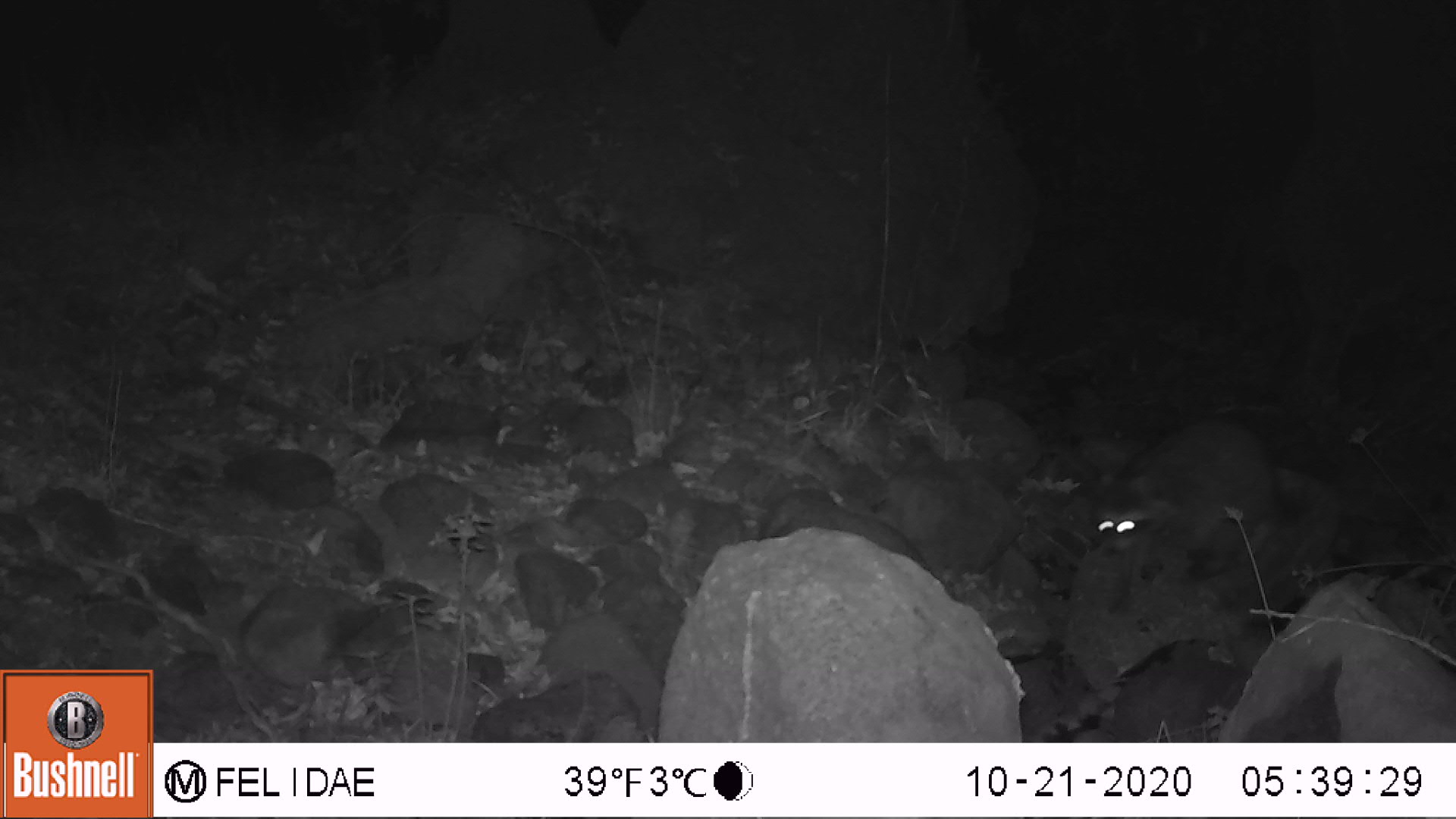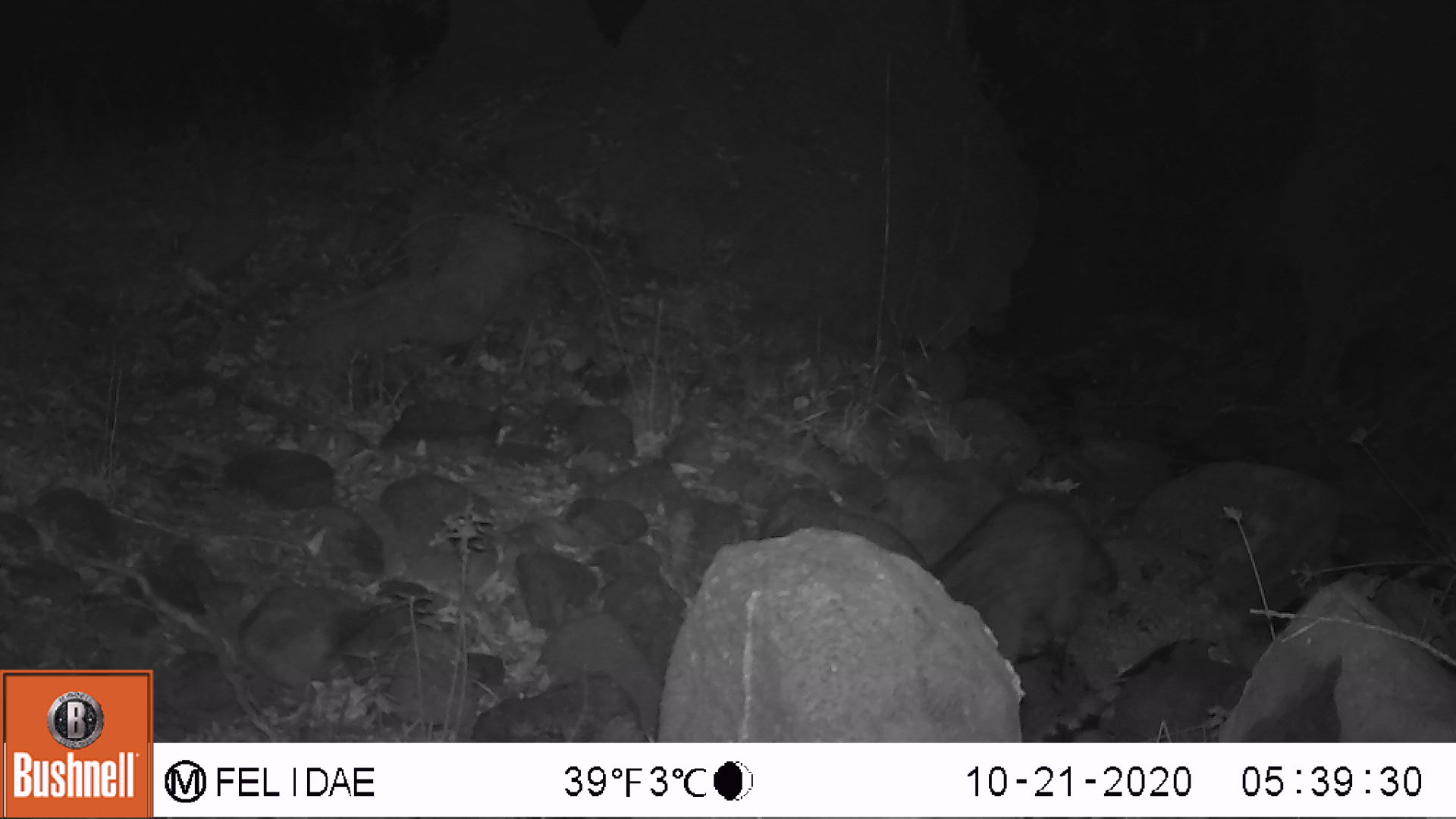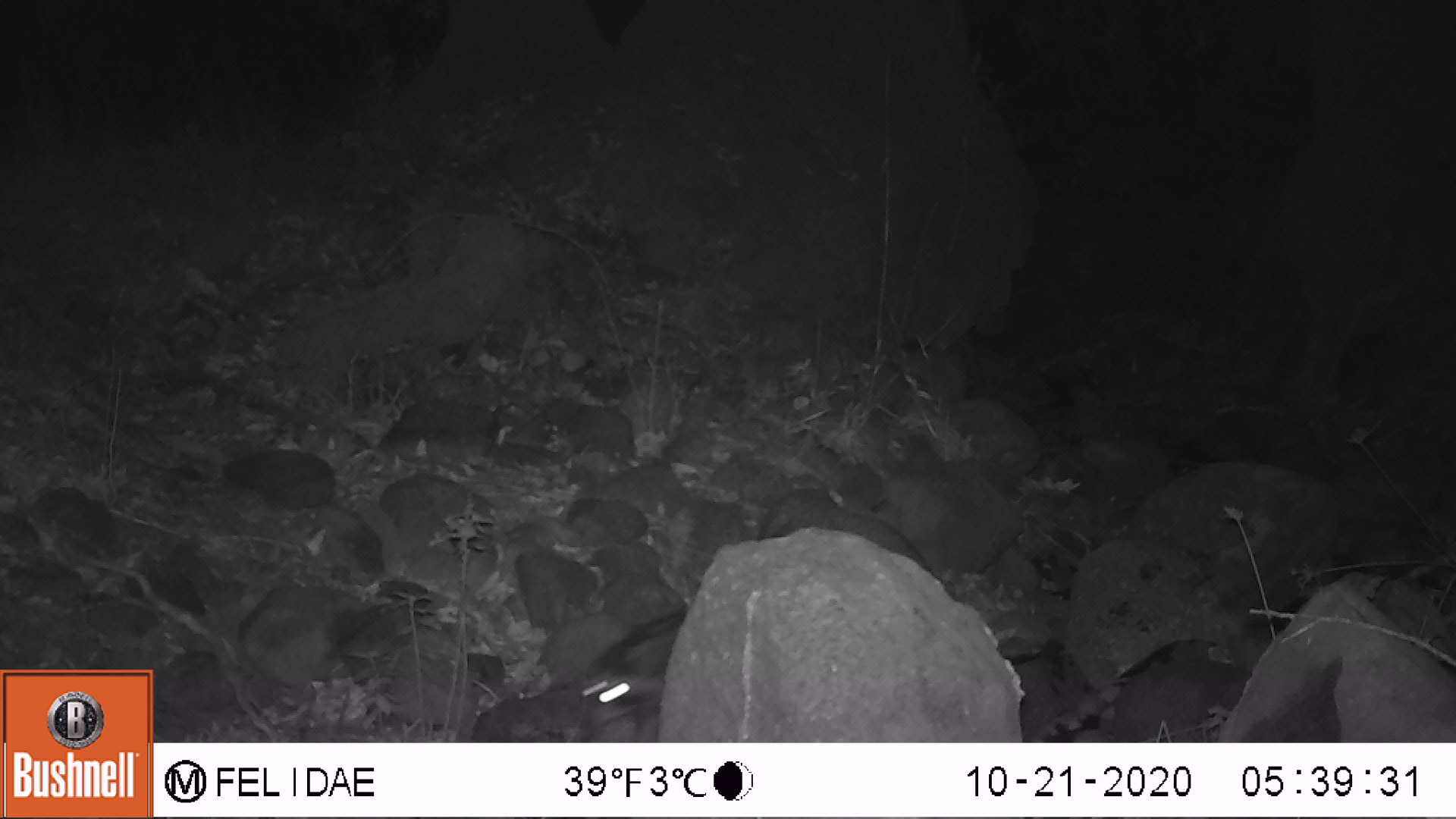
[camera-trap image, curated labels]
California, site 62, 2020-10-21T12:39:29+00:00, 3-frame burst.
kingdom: Animalia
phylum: Chordata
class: Mammalia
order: Carnivora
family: Procyonidae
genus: Procyon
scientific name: Procyon lotor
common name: raccoon